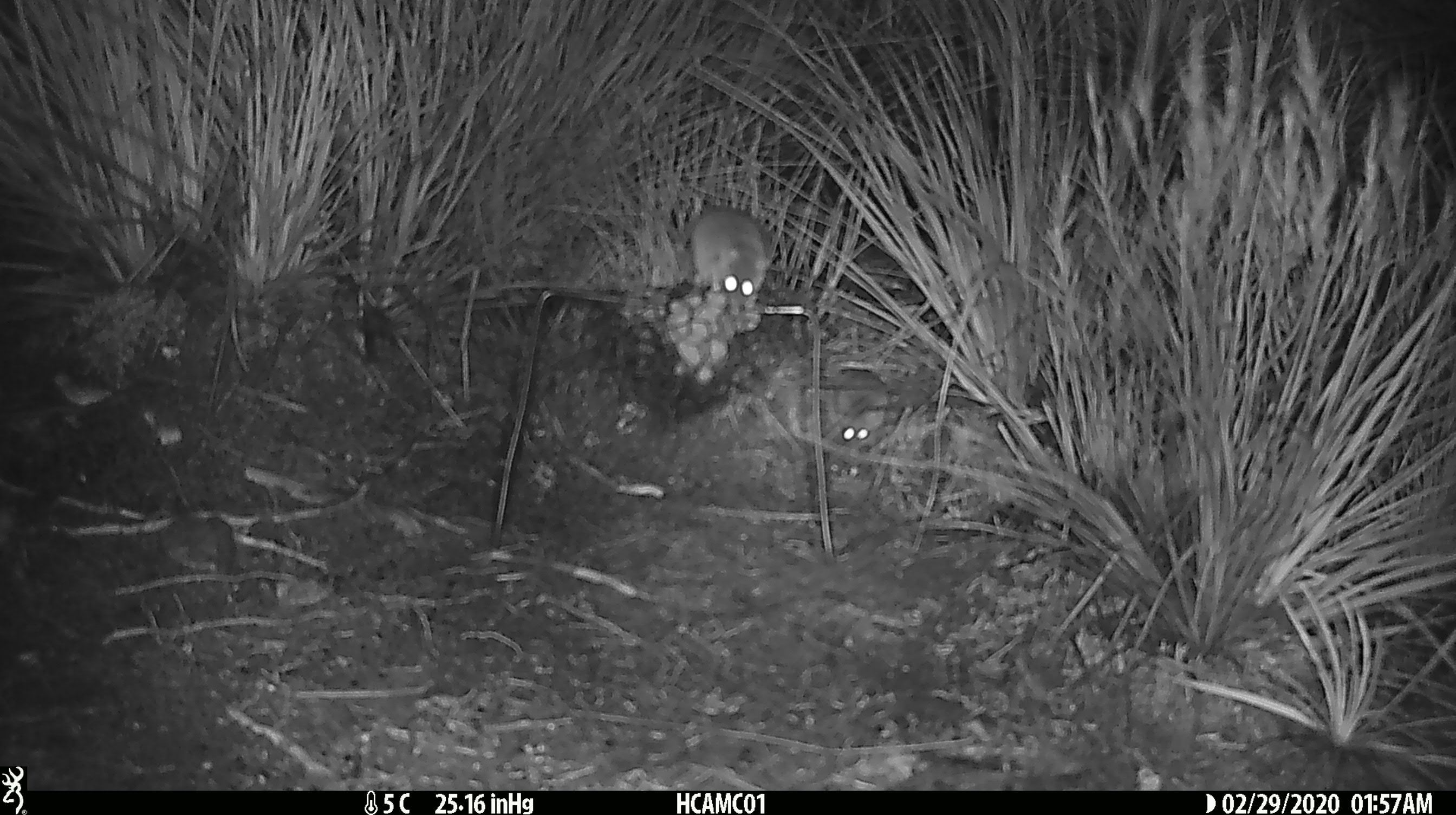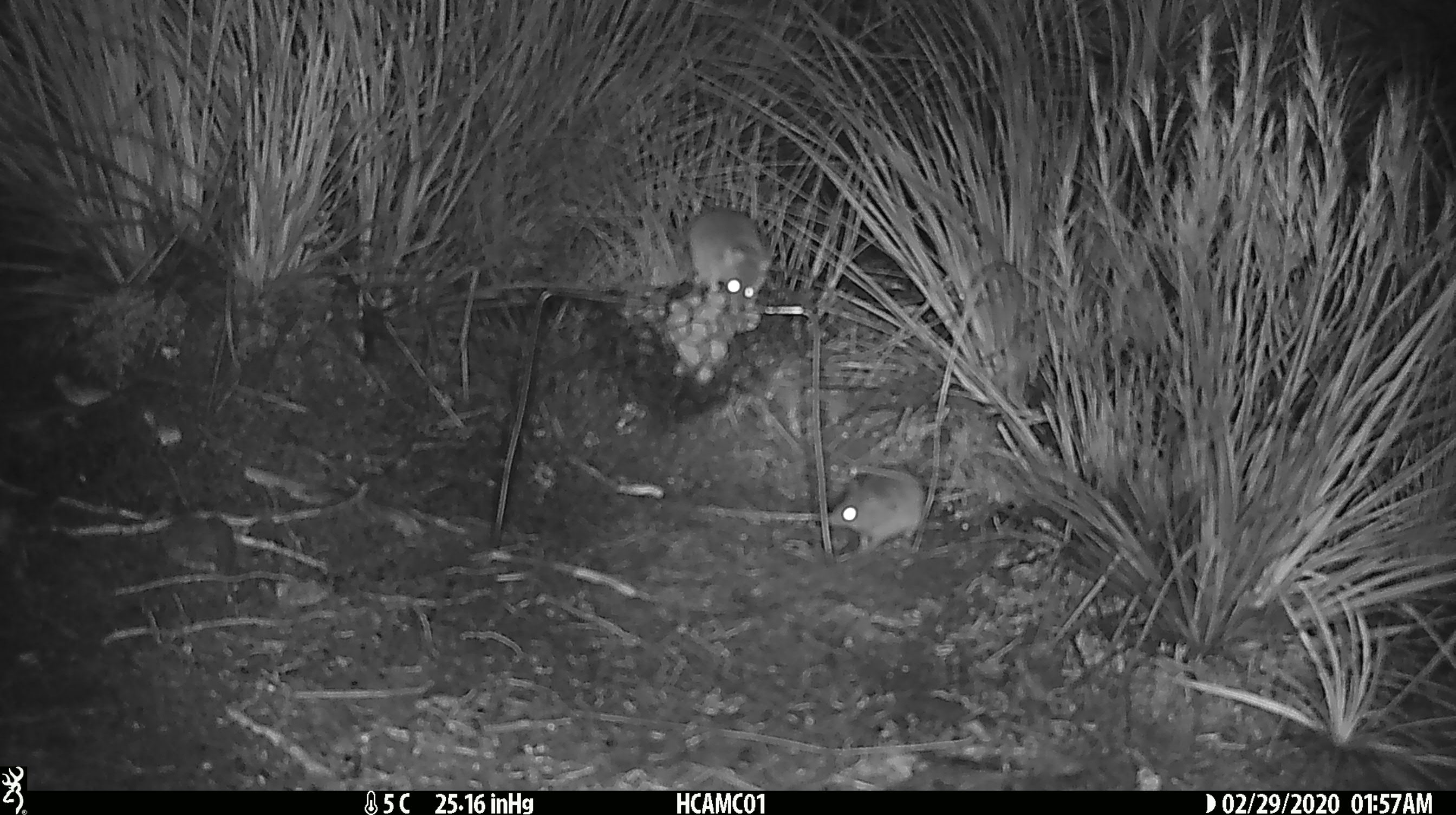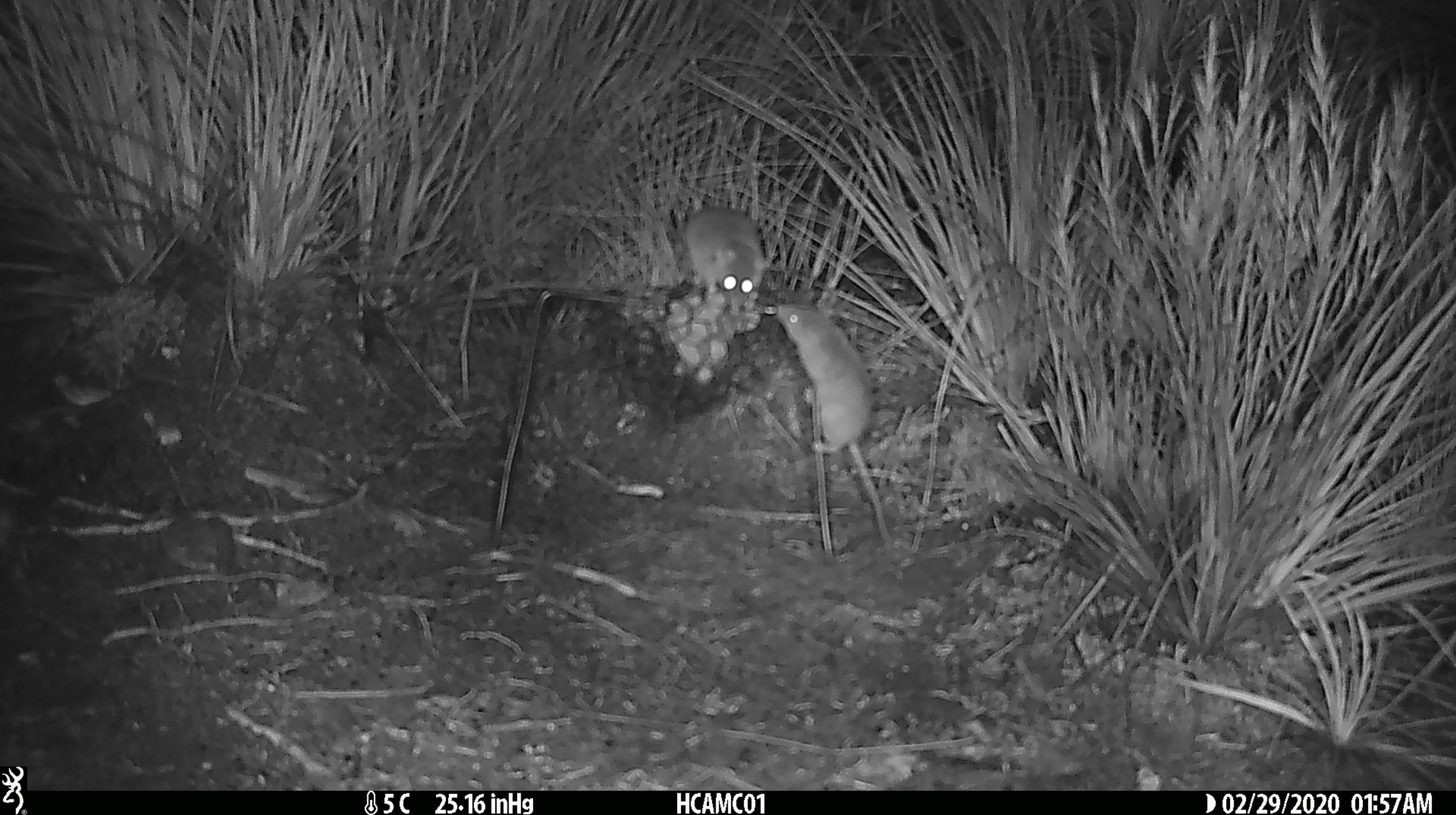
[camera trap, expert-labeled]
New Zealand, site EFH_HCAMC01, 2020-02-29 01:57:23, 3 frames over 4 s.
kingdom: Animalia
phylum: Chordata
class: Mammalia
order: Rodentia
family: Muridae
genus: Mus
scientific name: Mus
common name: mouse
Mouse (Mus).